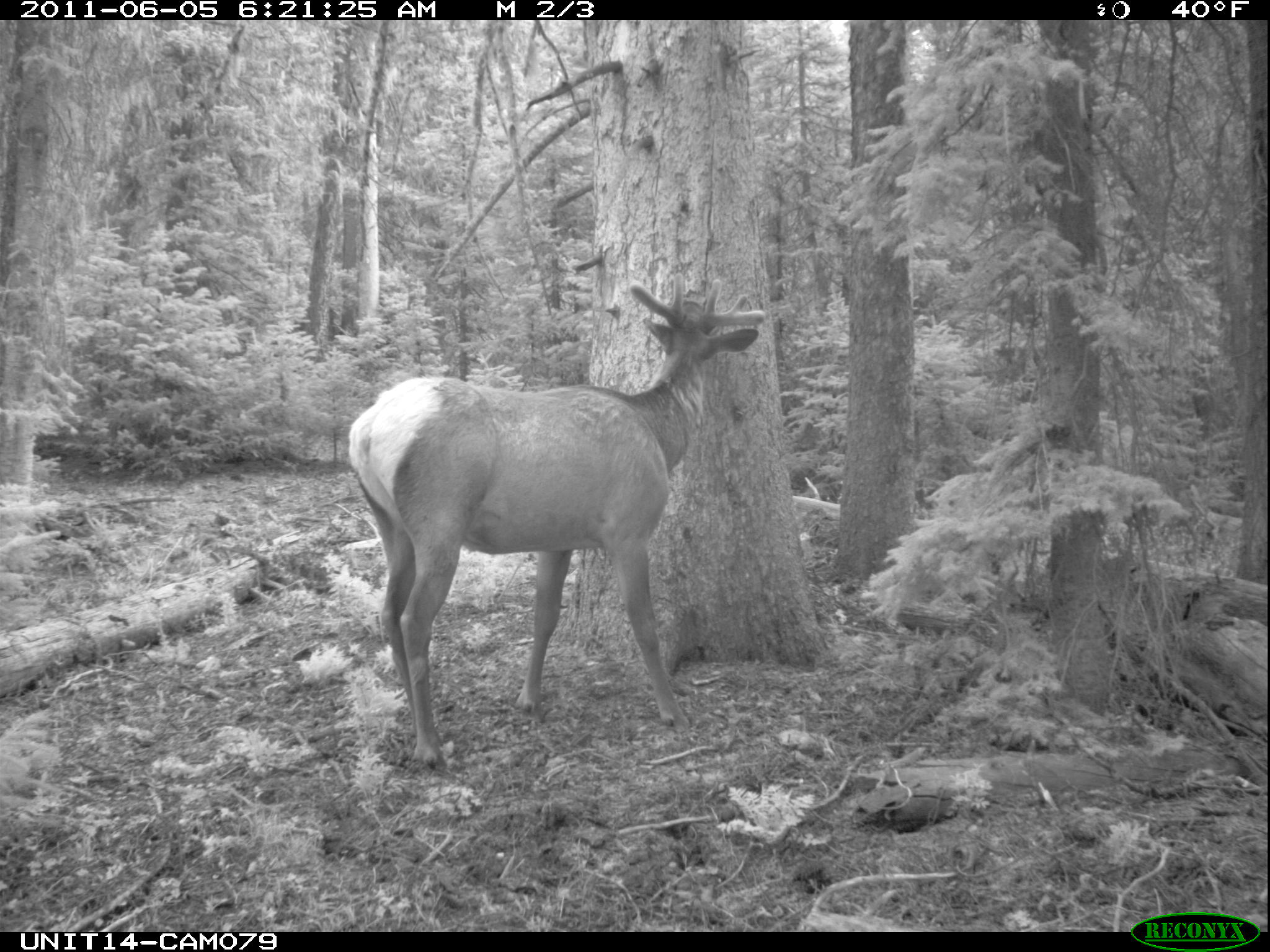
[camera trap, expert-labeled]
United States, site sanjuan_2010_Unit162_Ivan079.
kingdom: Animalia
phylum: Chordata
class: Mammalia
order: Artiodactyla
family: Cervidae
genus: Cervus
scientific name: Cervus elaphus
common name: red deer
Cervus elaphus (red deer).